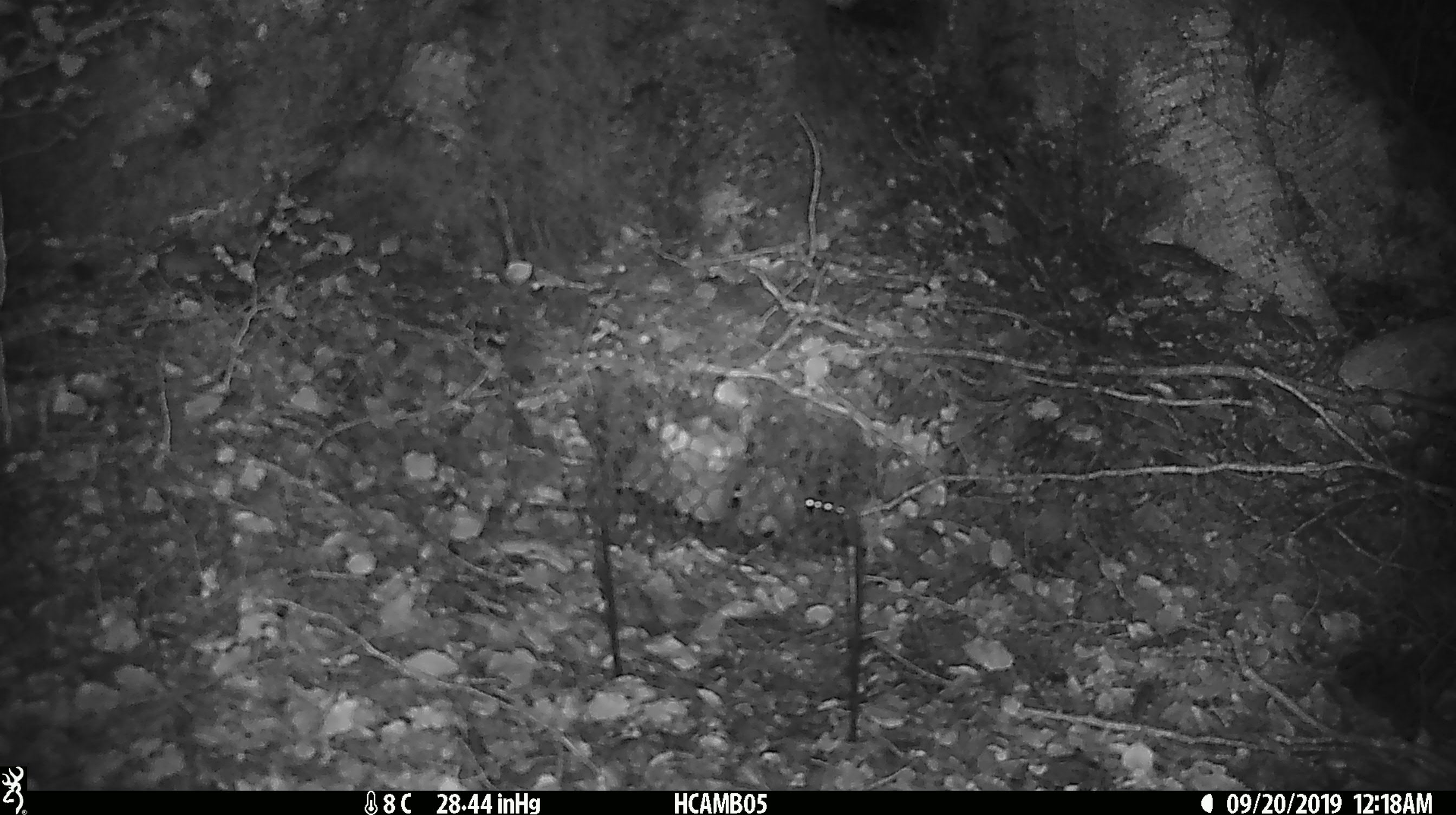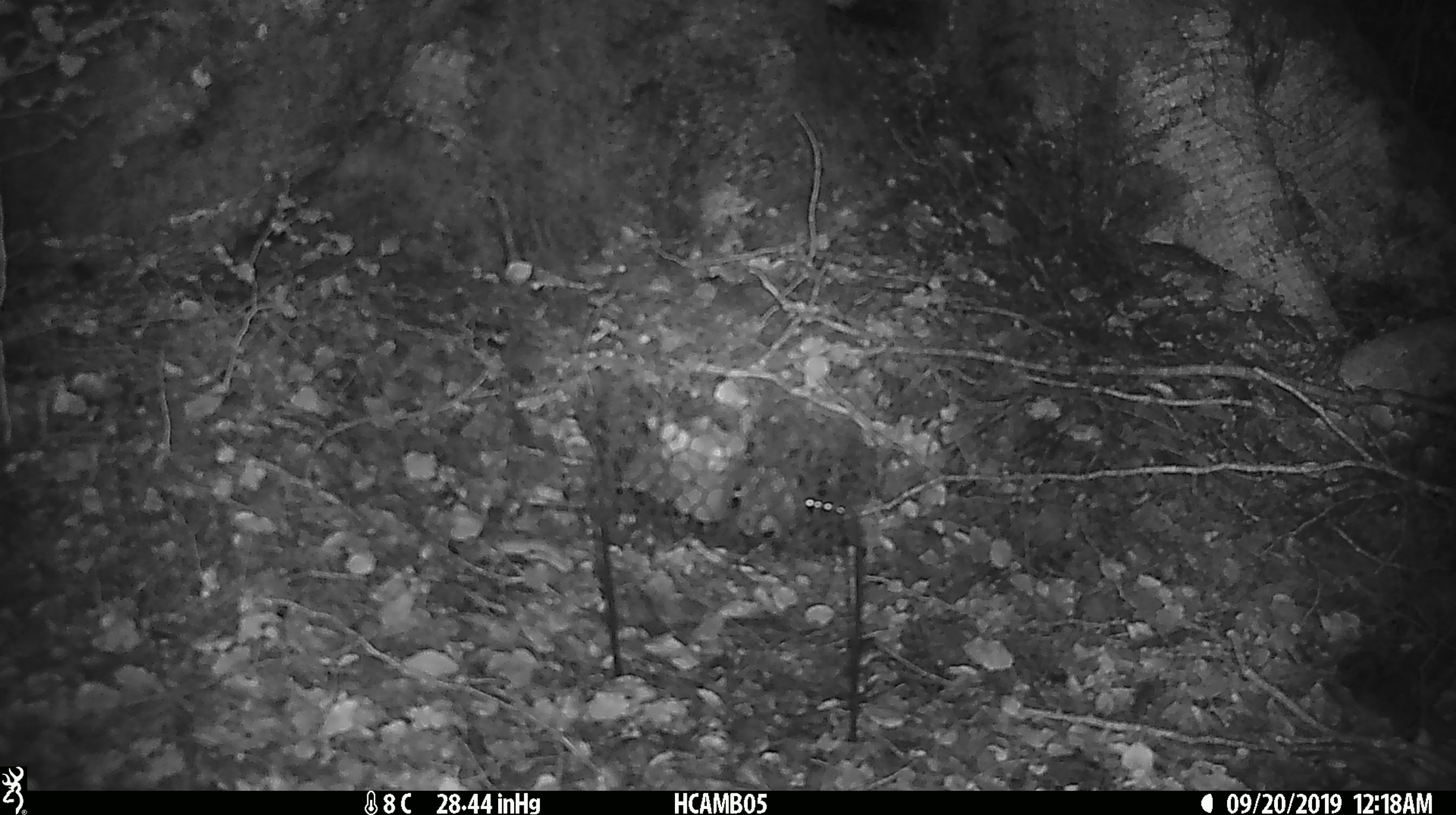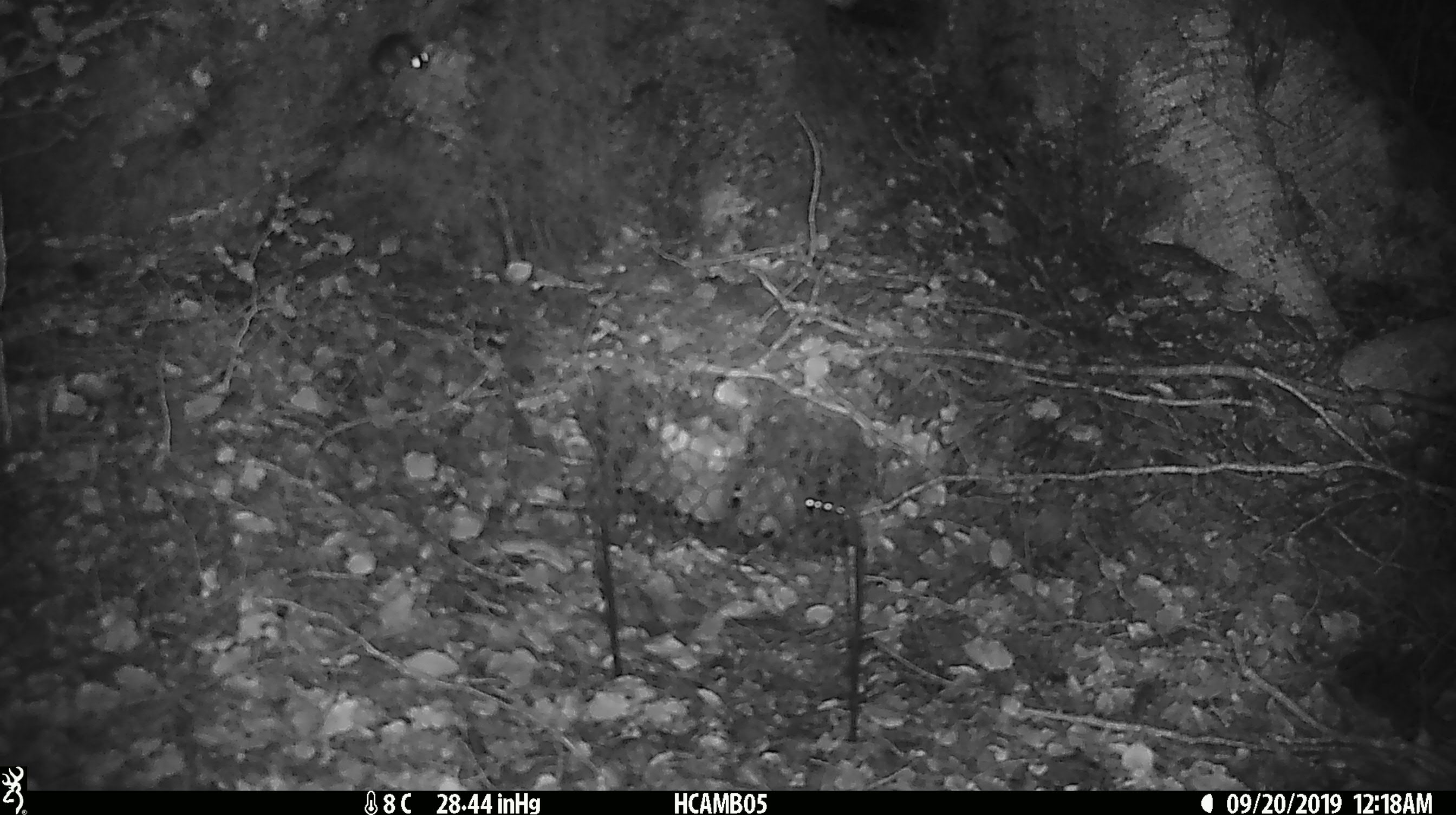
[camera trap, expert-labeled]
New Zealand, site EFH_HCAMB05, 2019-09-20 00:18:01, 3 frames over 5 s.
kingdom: Animalia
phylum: Chordata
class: Mammalia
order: Rodentia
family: Muridae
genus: Mus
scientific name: Mus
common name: mouse